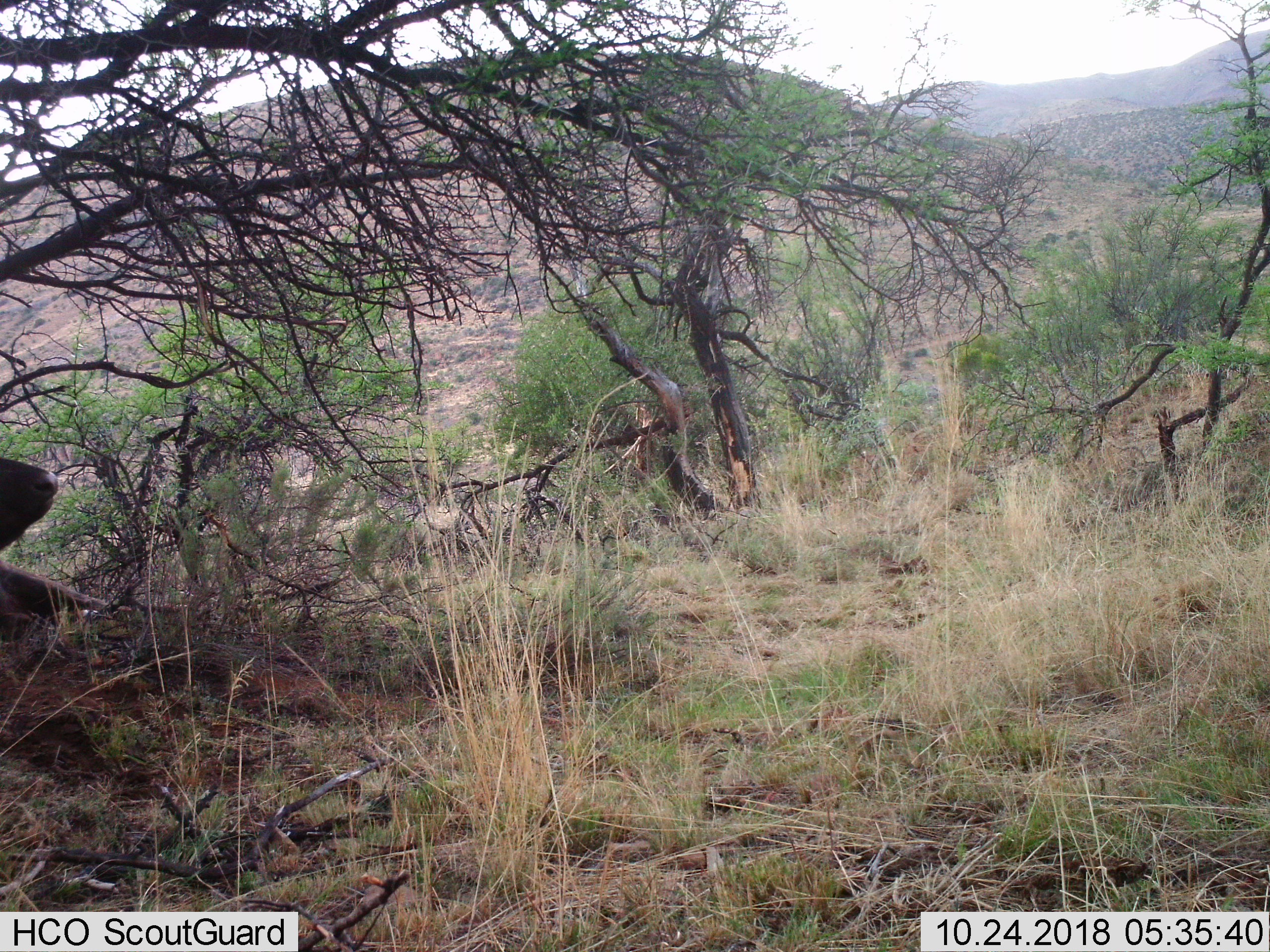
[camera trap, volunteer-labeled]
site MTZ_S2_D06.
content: unidentified animal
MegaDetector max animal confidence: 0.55